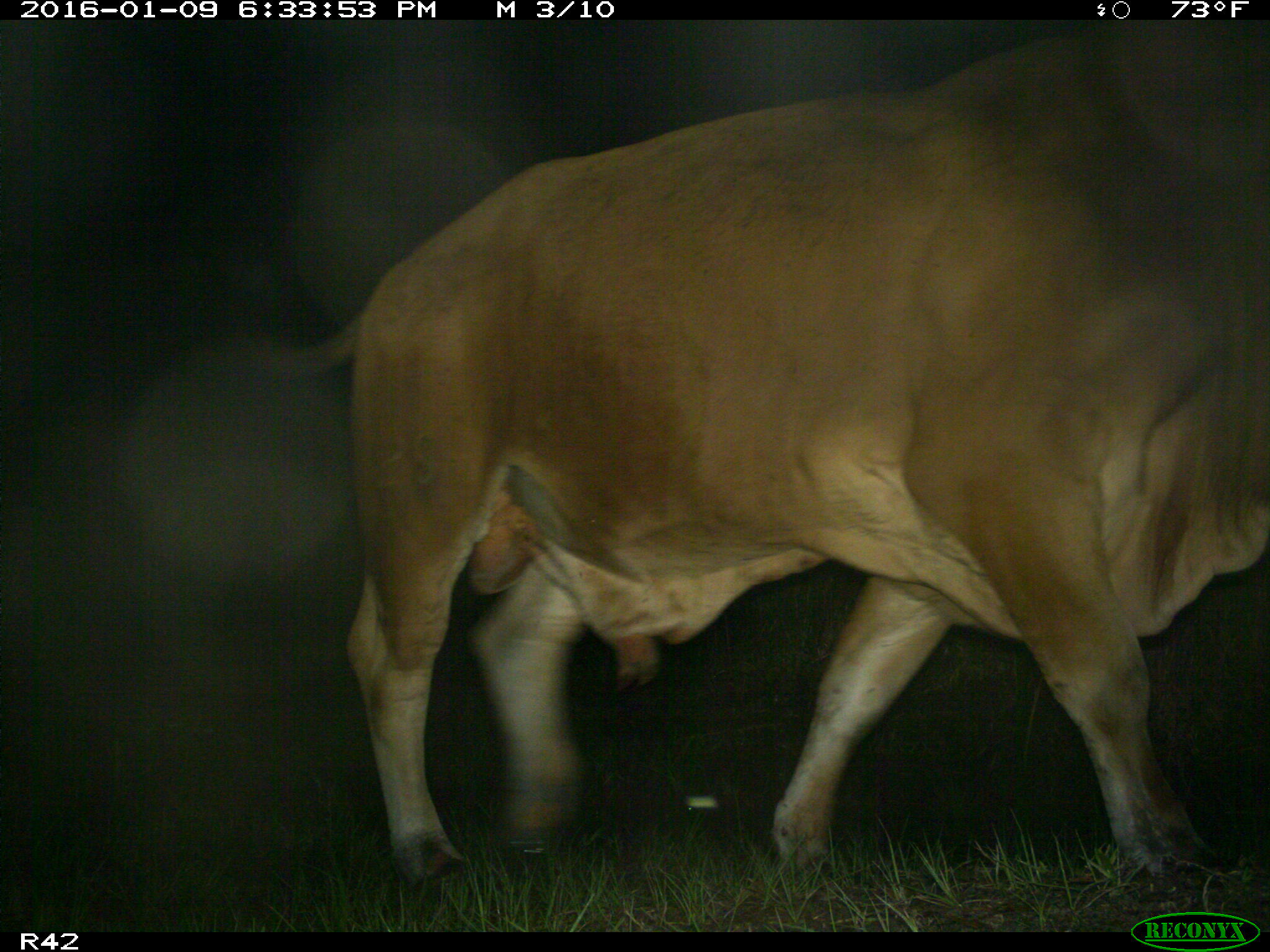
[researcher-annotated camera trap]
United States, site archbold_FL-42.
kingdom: Animalia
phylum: Chordata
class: Mammalia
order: Artiodactyla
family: Bovidae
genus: Bos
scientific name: Bos taurus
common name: domestic cow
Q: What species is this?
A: Bos taurus (domestic cow).